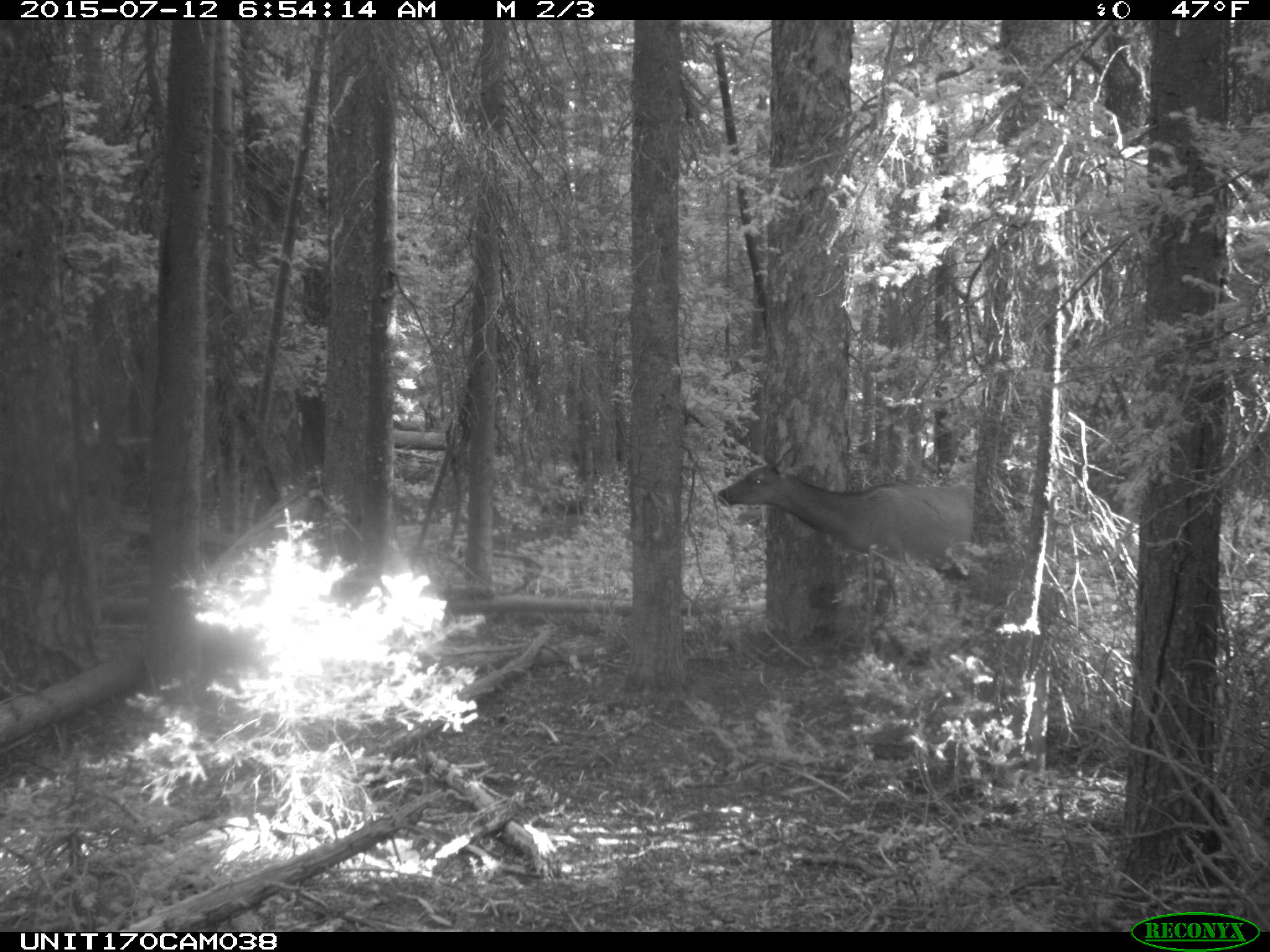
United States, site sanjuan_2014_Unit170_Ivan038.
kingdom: Animalia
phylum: Chordata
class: Mammalia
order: Artiodactyla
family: Cervidae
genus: Cervus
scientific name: Cervus elaphus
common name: red deer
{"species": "Cervus elaphus (red deer)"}